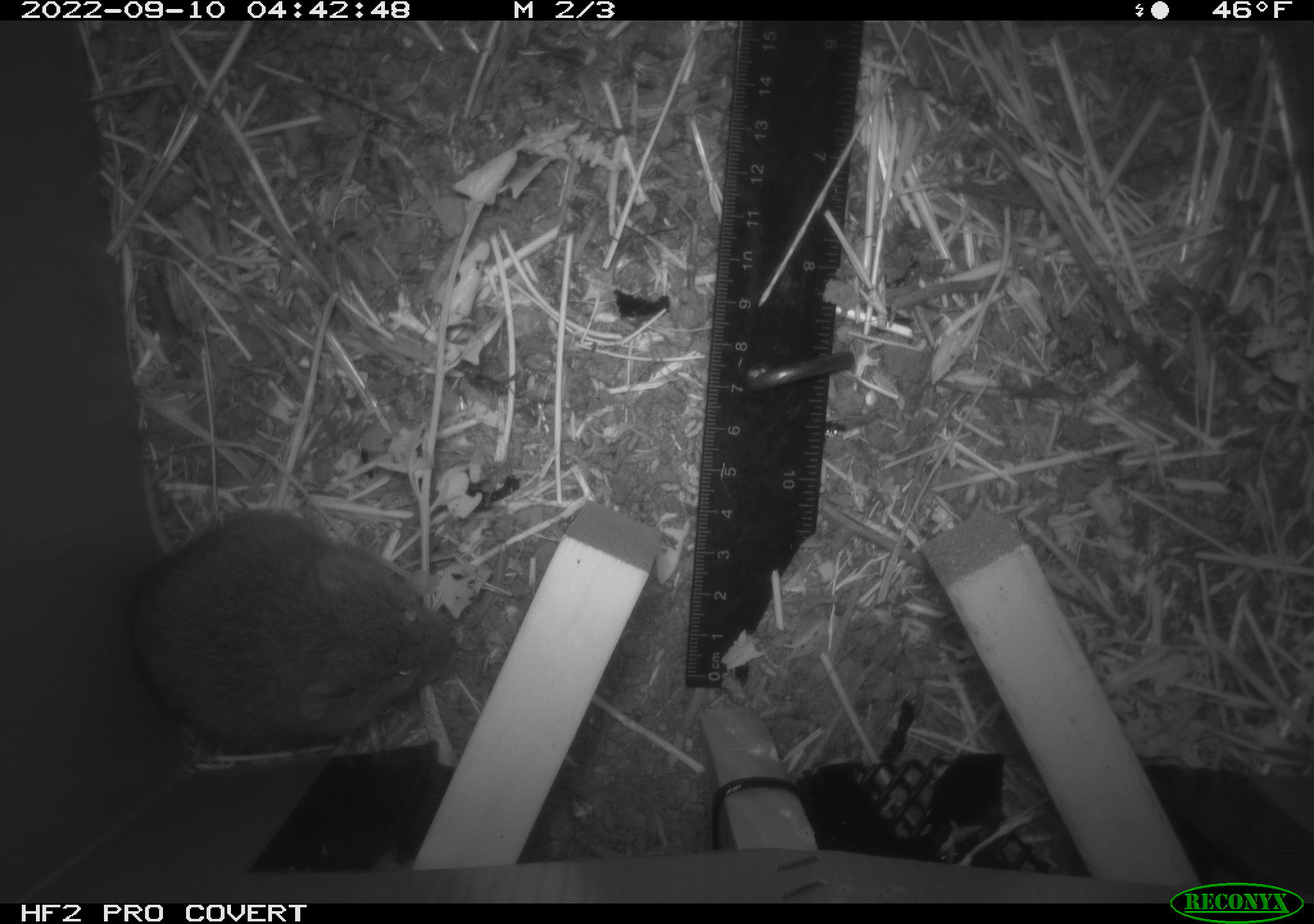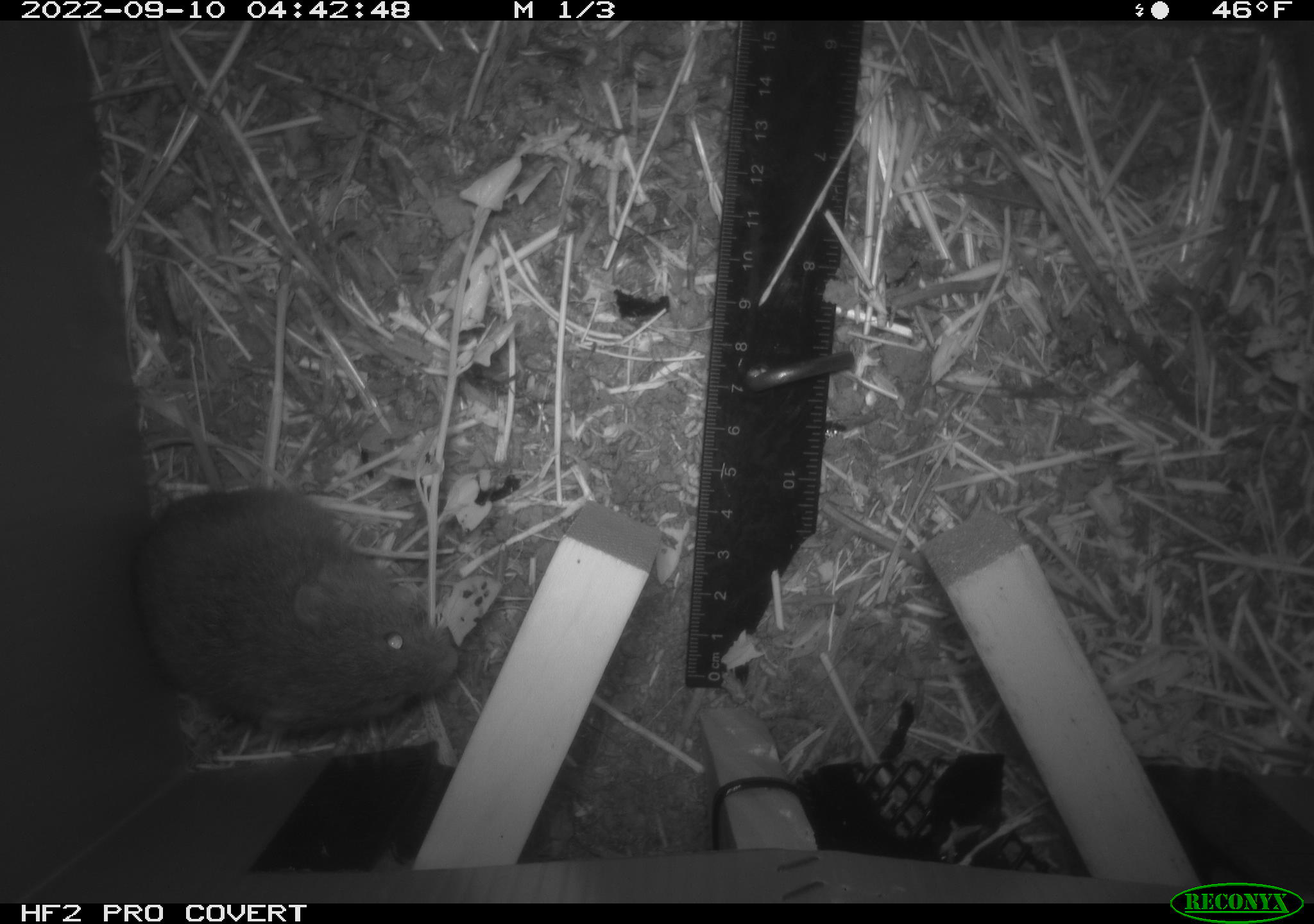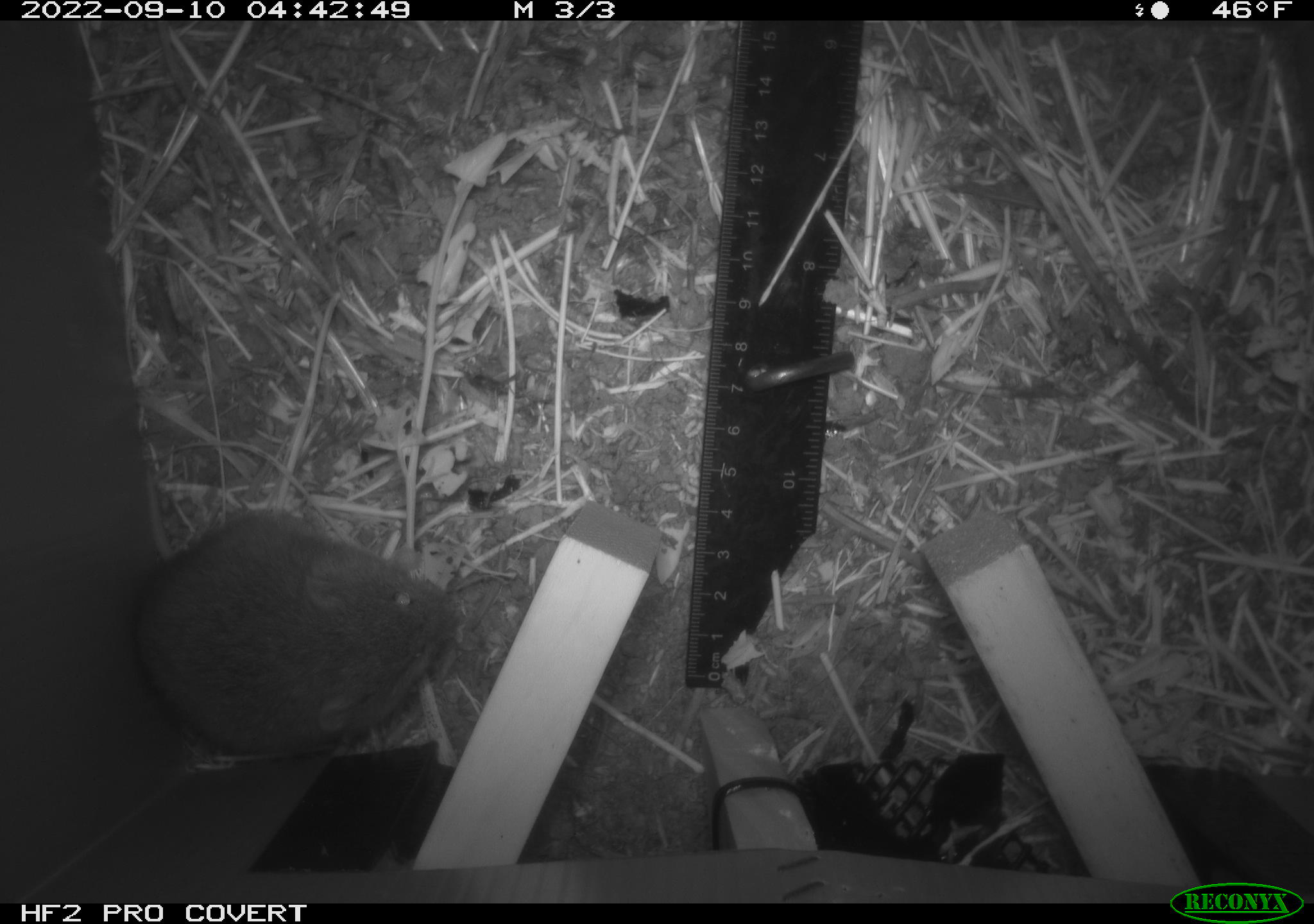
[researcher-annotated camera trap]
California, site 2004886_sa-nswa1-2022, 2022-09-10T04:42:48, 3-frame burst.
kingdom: Animalia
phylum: Chordata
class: Mammalia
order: Rodentia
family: Cricetidae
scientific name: Cricetidae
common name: hamsters, voles, lemmings, and allies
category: cricetidae family